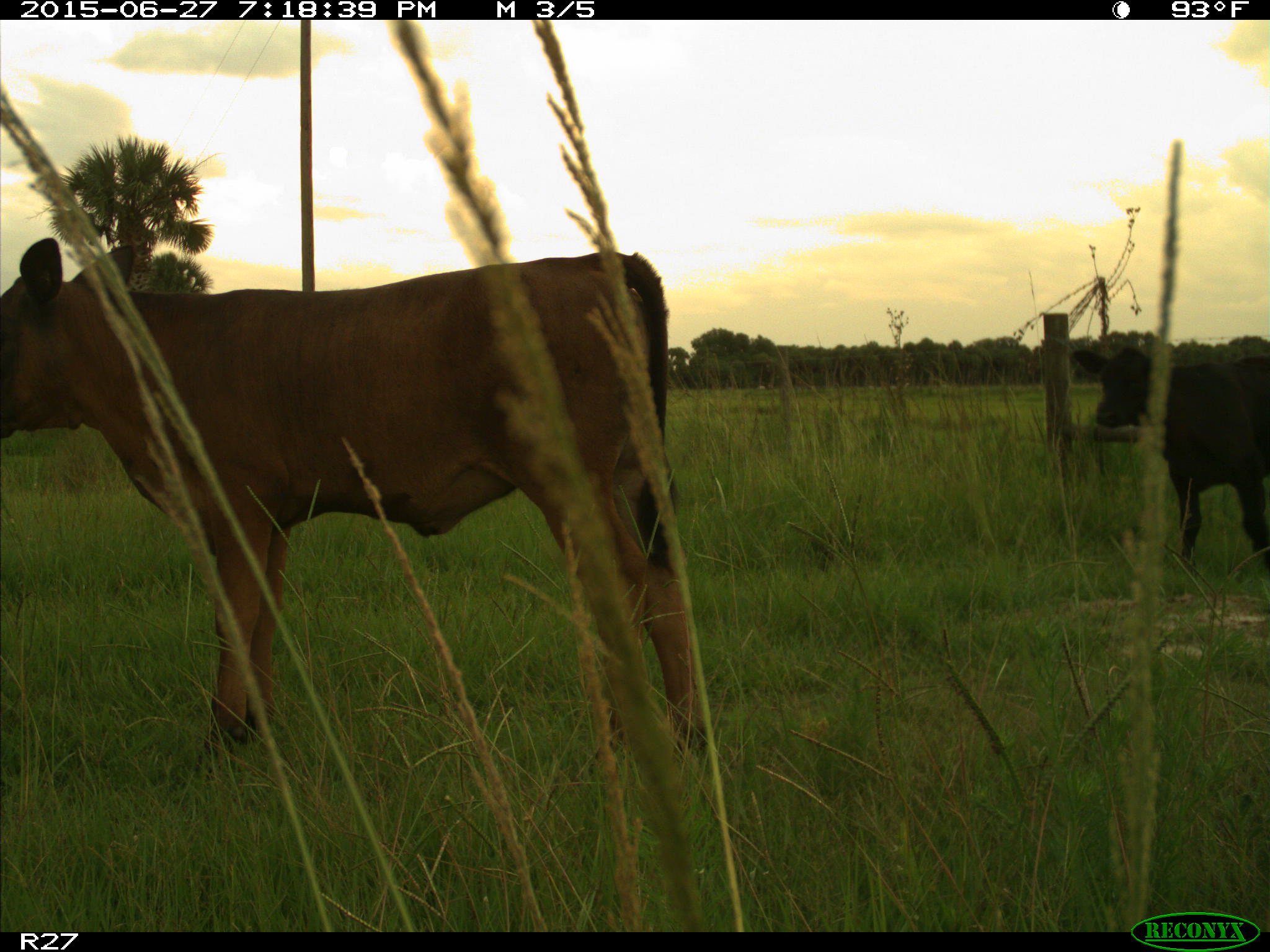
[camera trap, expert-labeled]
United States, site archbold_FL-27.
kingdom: Animalia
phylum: Chordata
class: Mammalia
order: Artiodactyla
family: Bovidae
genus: Bos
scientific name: Bos taurus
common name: domestic cow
Bos taurus (domestic cow).